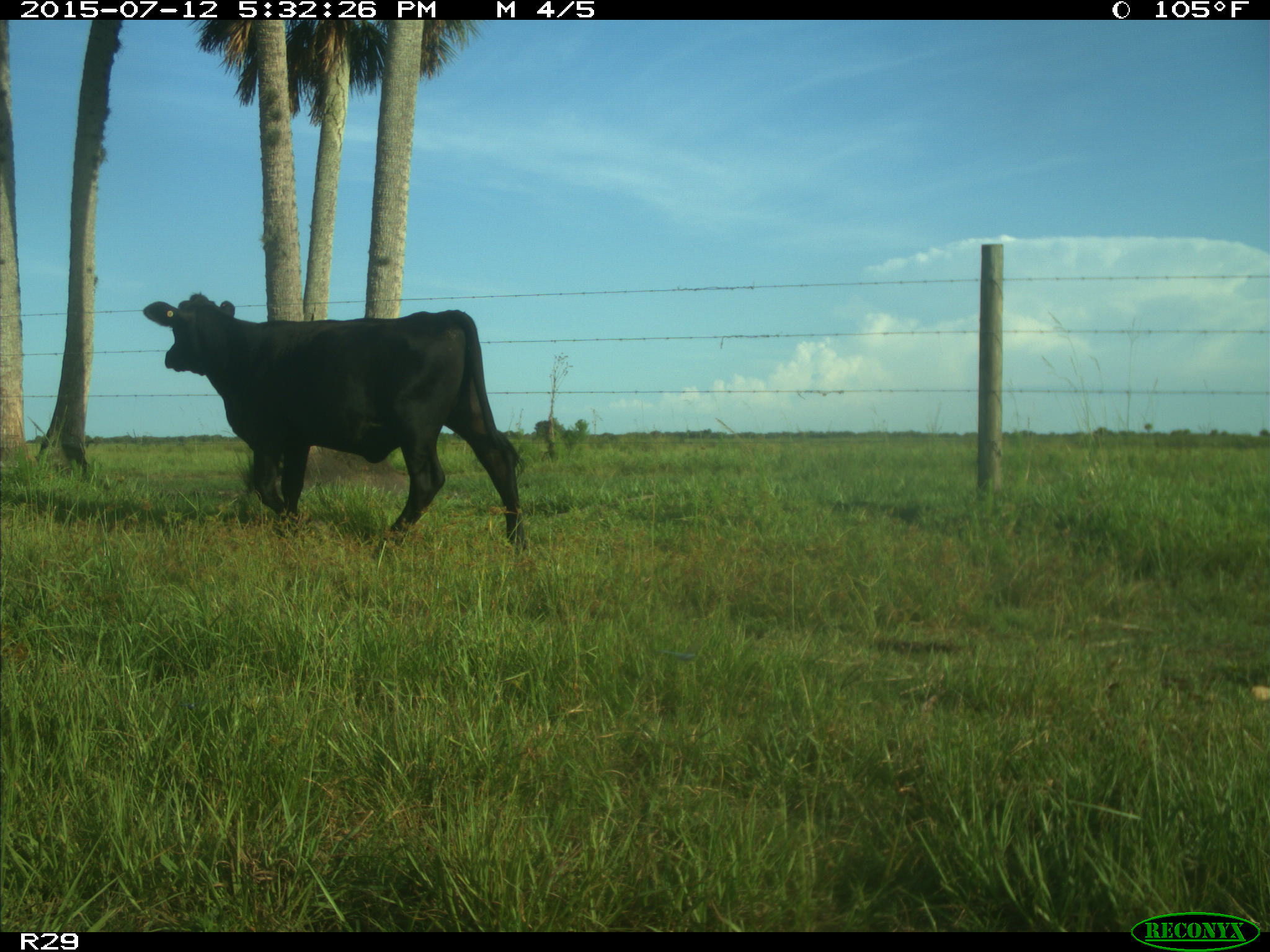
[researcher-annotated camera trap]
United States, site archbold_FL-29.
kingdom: Animalia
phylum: Chordata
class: Mammalia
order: Artiodactyla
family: Bovidae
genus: Bos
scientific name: Bos taurus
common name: domestic cow